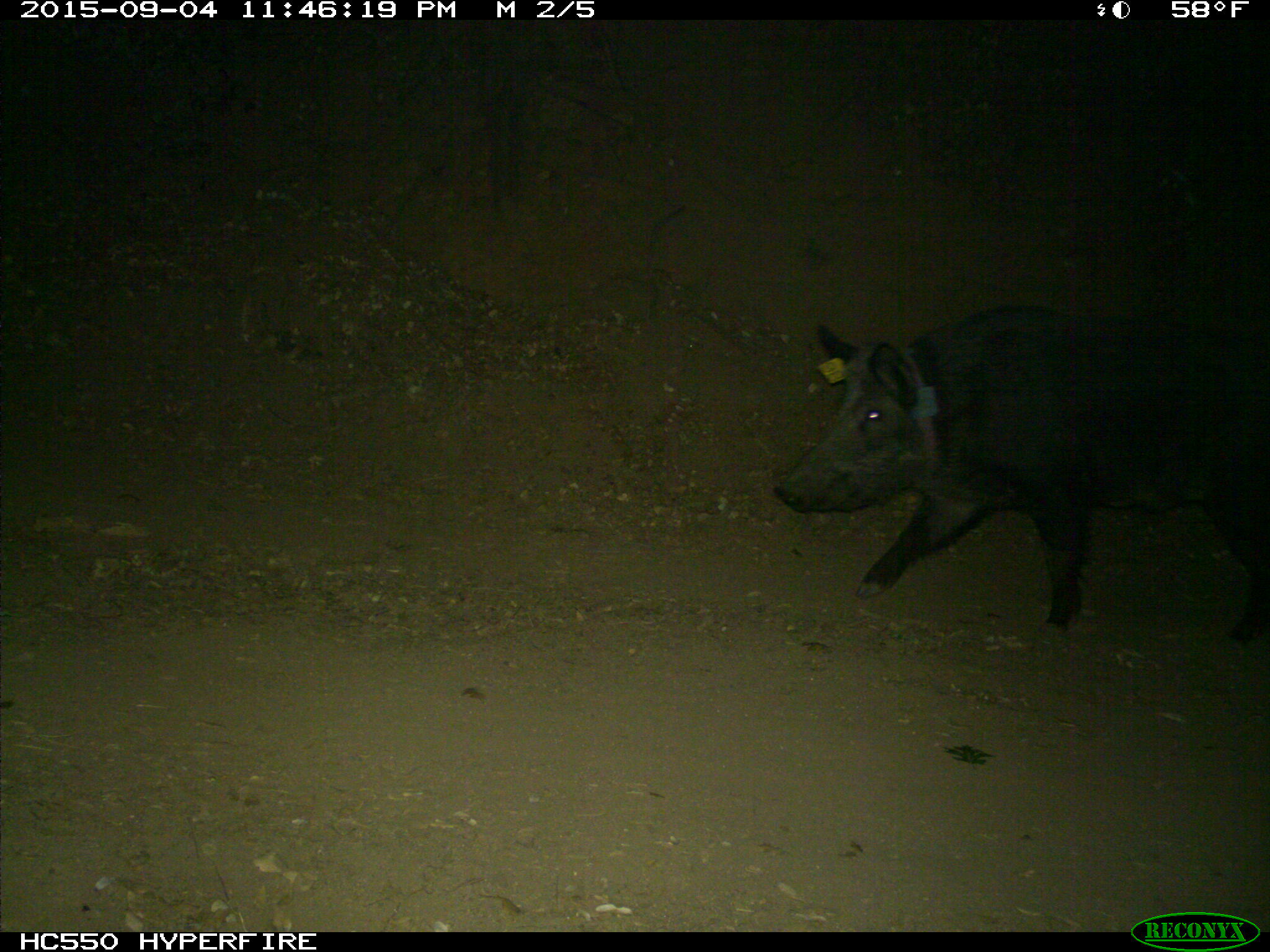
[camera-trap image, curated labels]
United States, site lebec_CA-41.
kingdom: Animalia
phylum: Chordata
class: Mammalia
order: Artiodactyla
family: Suidae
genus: Sus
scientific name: Sus scrofa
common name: wild boar